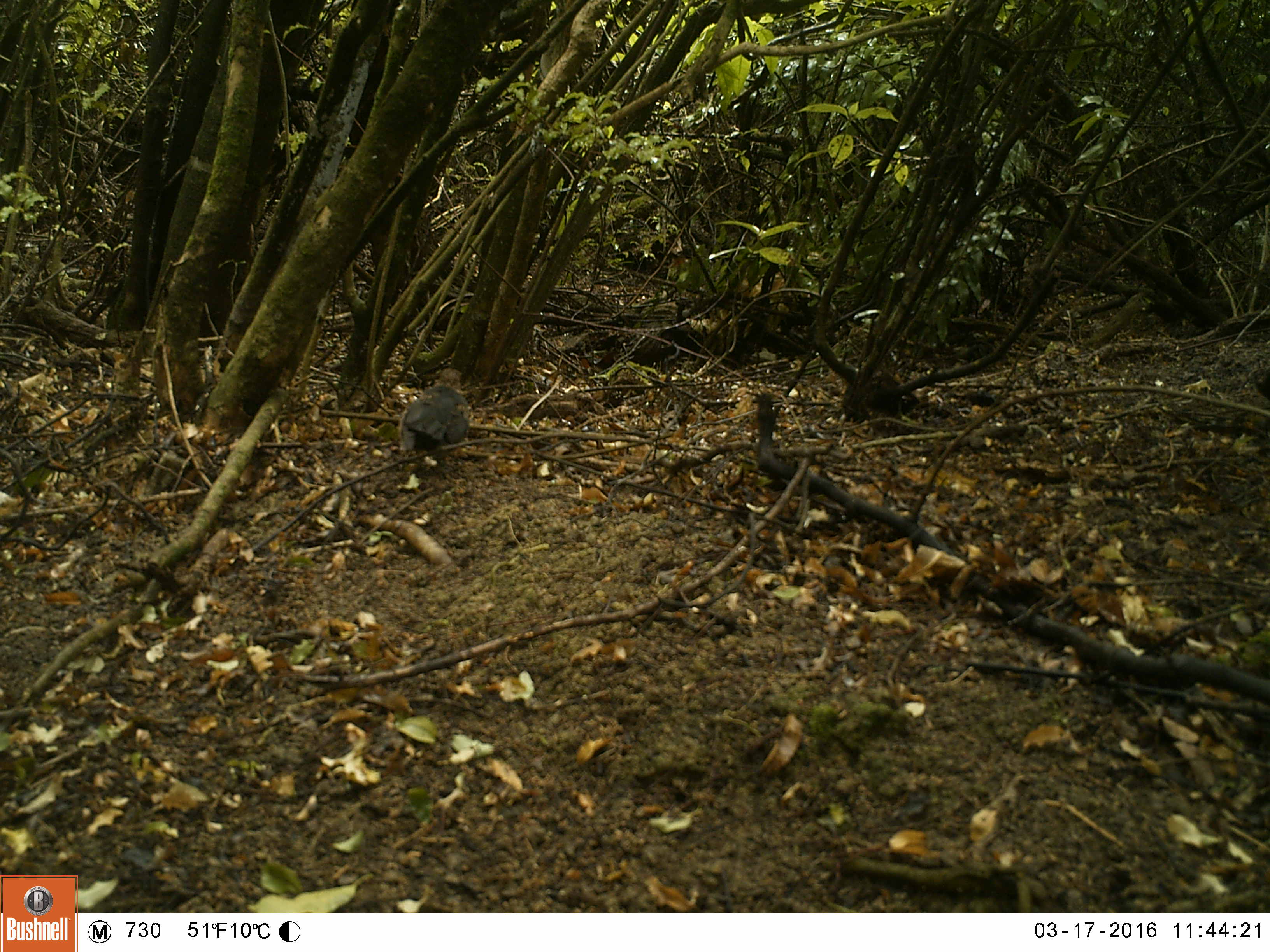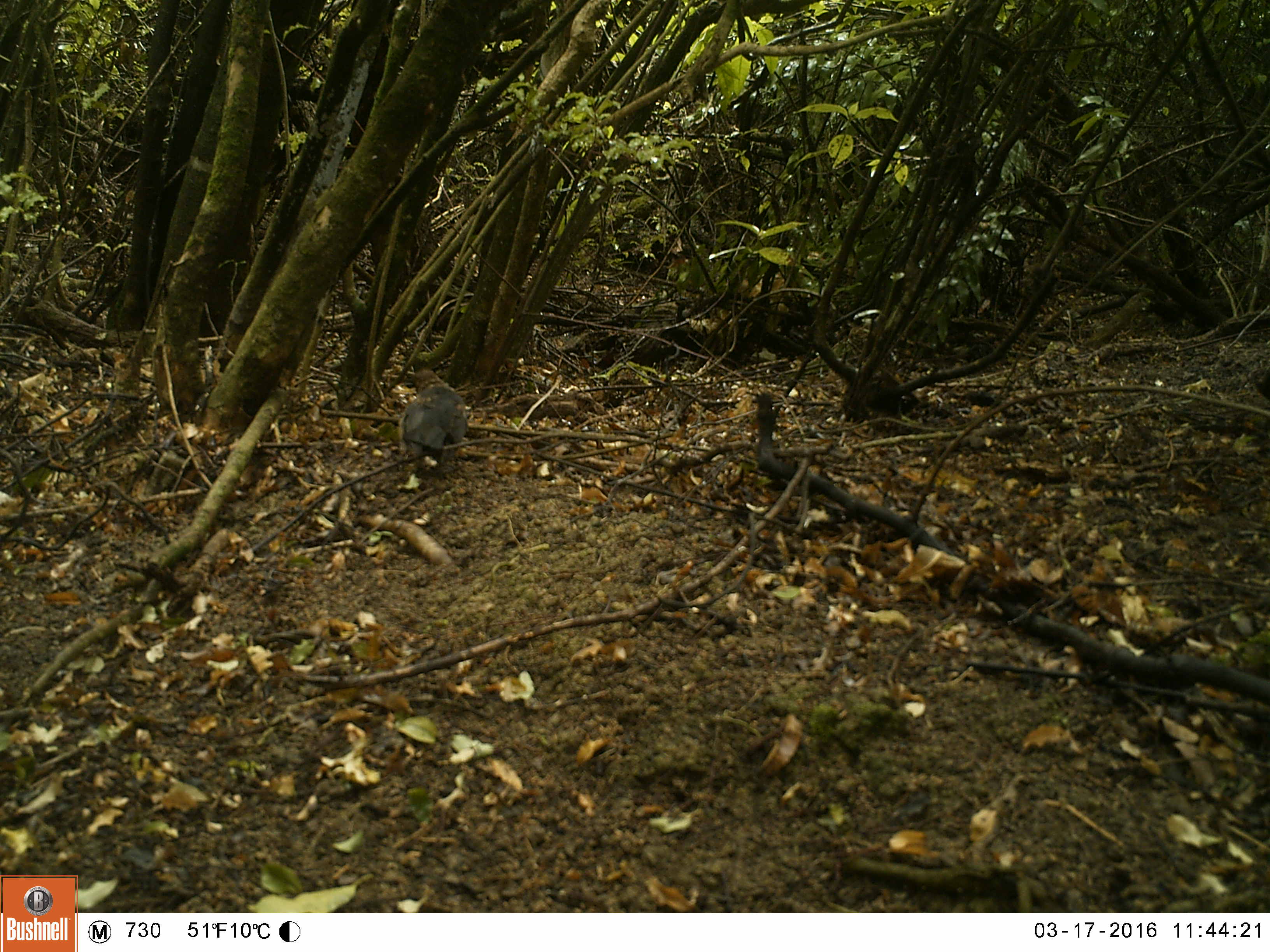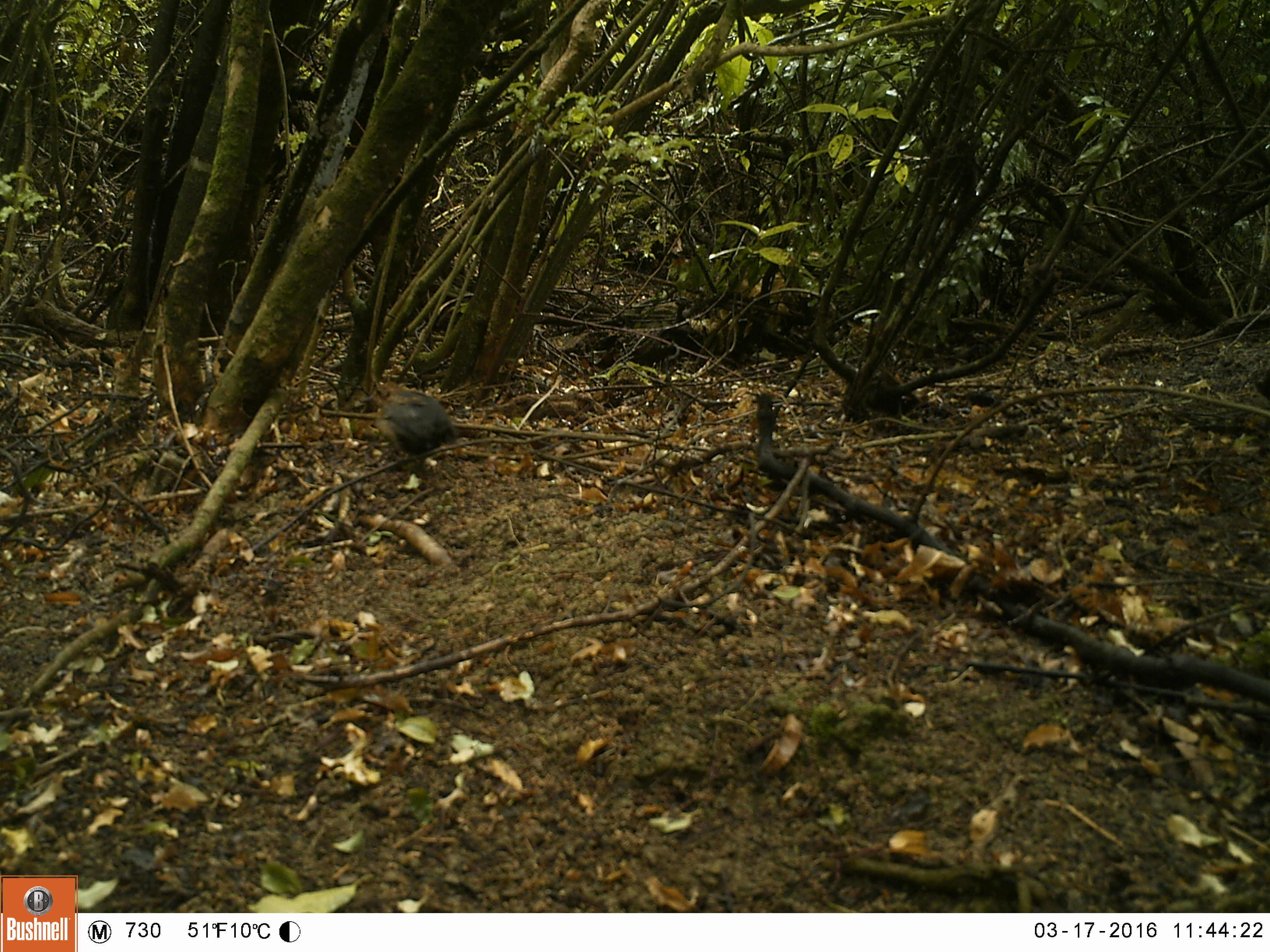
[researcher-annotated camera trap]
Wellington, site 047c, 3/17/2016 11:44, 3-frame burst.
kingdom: Animalia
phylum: Chordata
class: Aves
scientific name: Aves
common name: bird